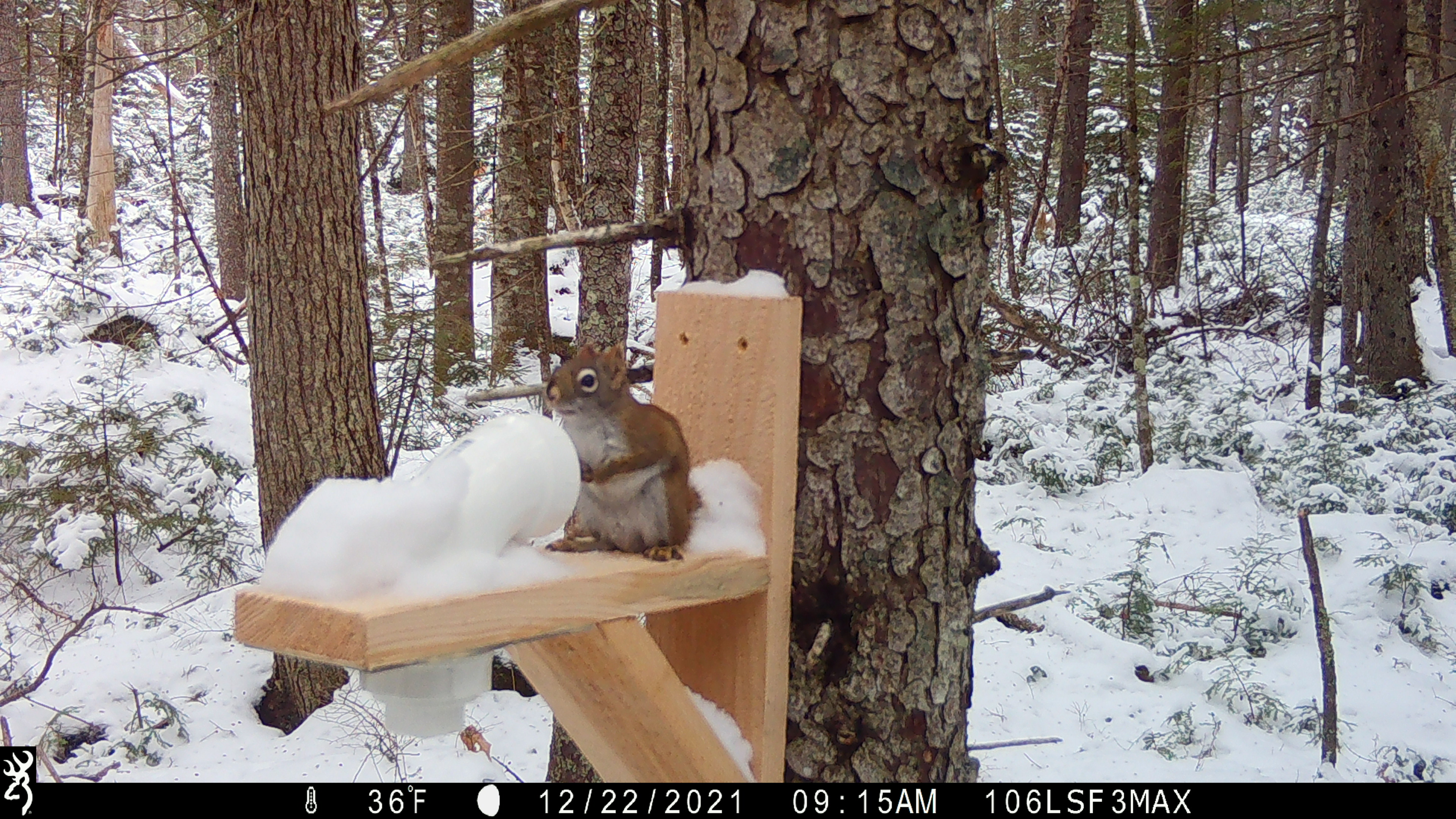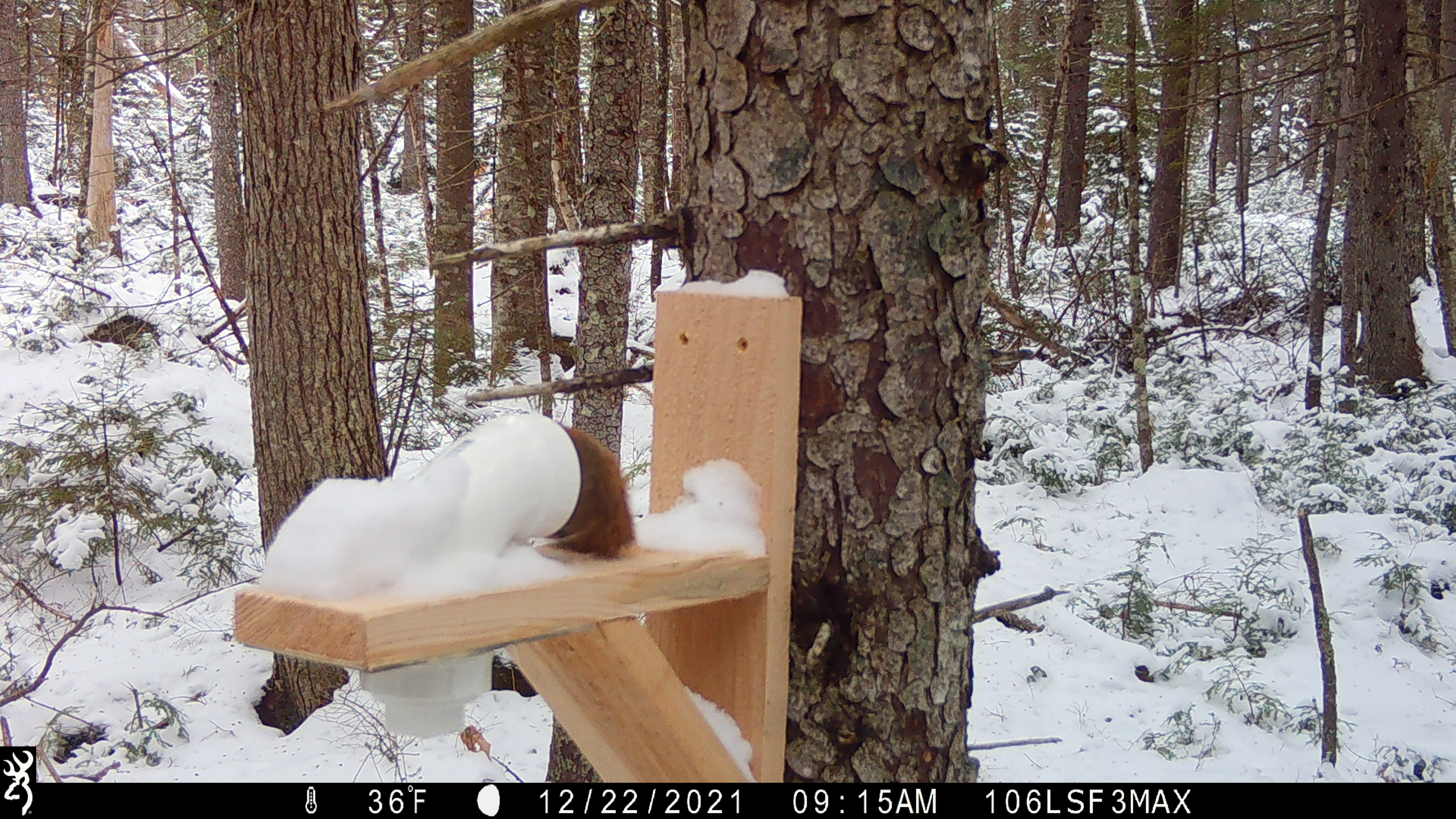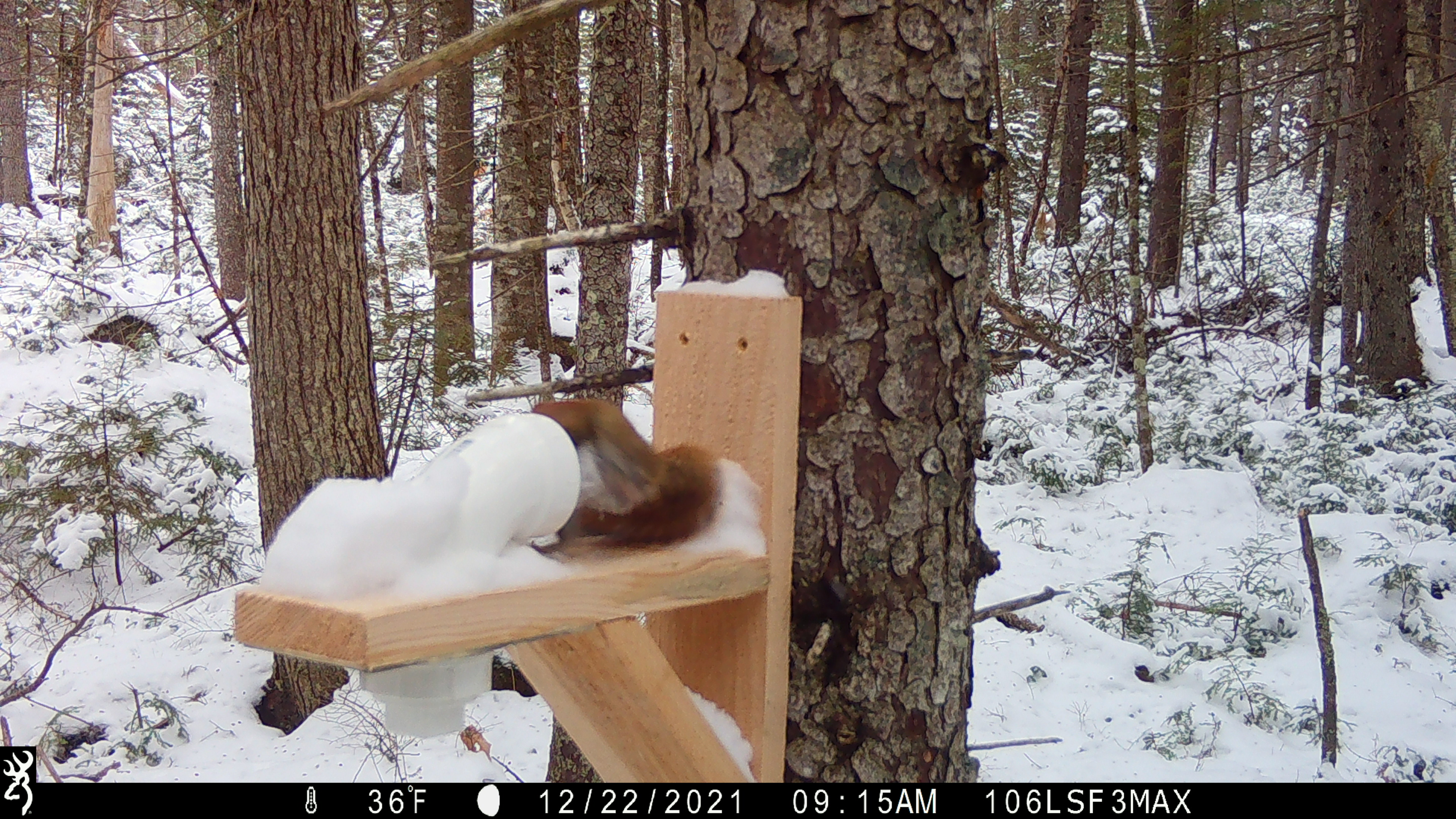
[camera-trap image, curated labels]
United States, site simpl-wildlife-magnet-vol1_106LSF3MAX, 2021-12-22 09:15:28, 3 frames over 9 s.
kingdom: Animalia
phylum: Chordata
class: Mammalia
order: Rodentia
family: Sciuridae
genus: Tamiasciurus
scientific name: Tamiasciurus hudsonicus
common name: red squirrel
Red squirrel (Tamiasciurus hudsonicus).